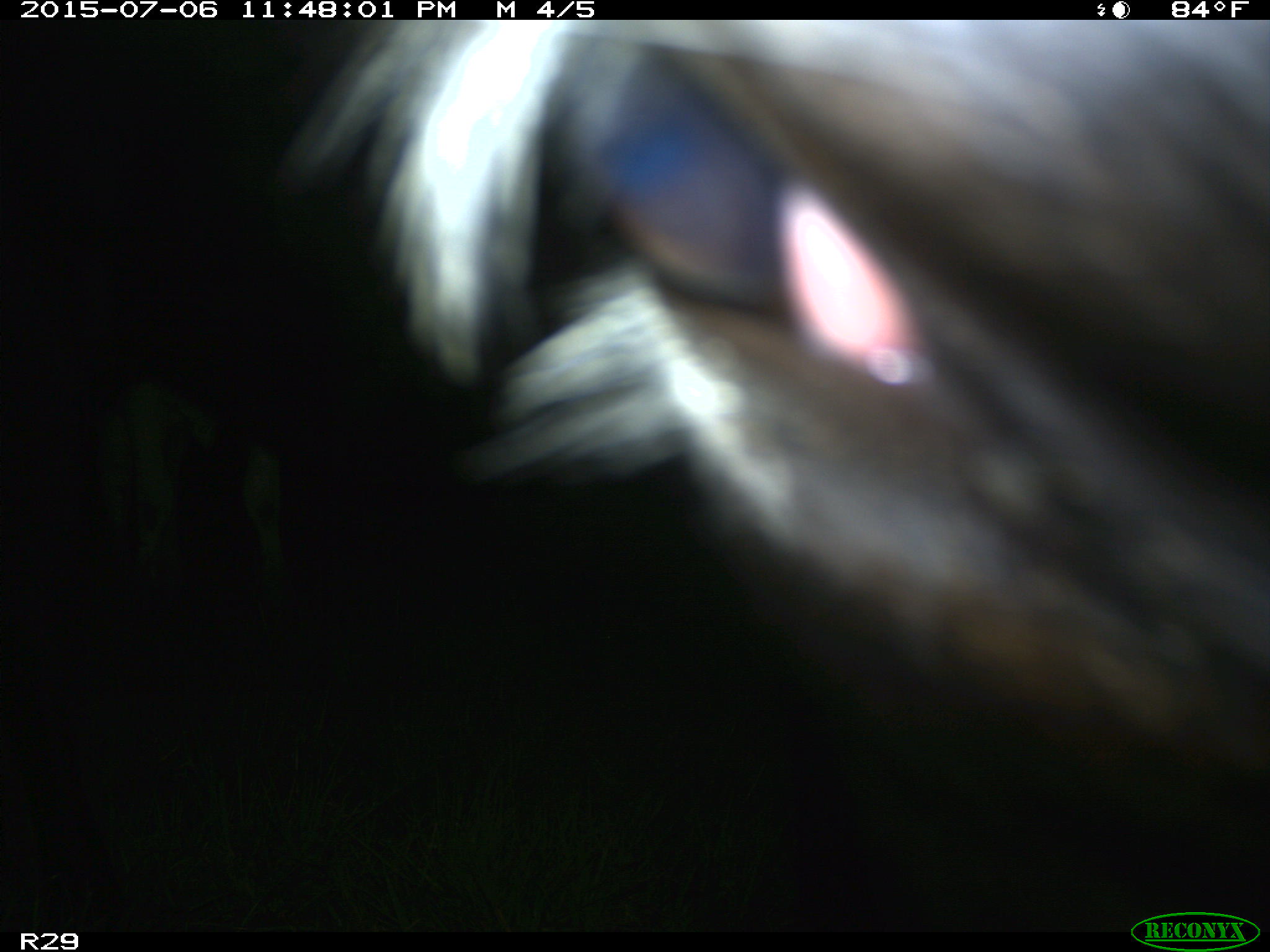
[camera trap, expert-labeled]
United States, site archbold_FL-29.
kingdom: Animalia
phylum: Chordata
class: Mammalia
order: Artiodactyla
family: Bovidae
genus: Bos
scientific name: Bos taurus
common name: domestic cow